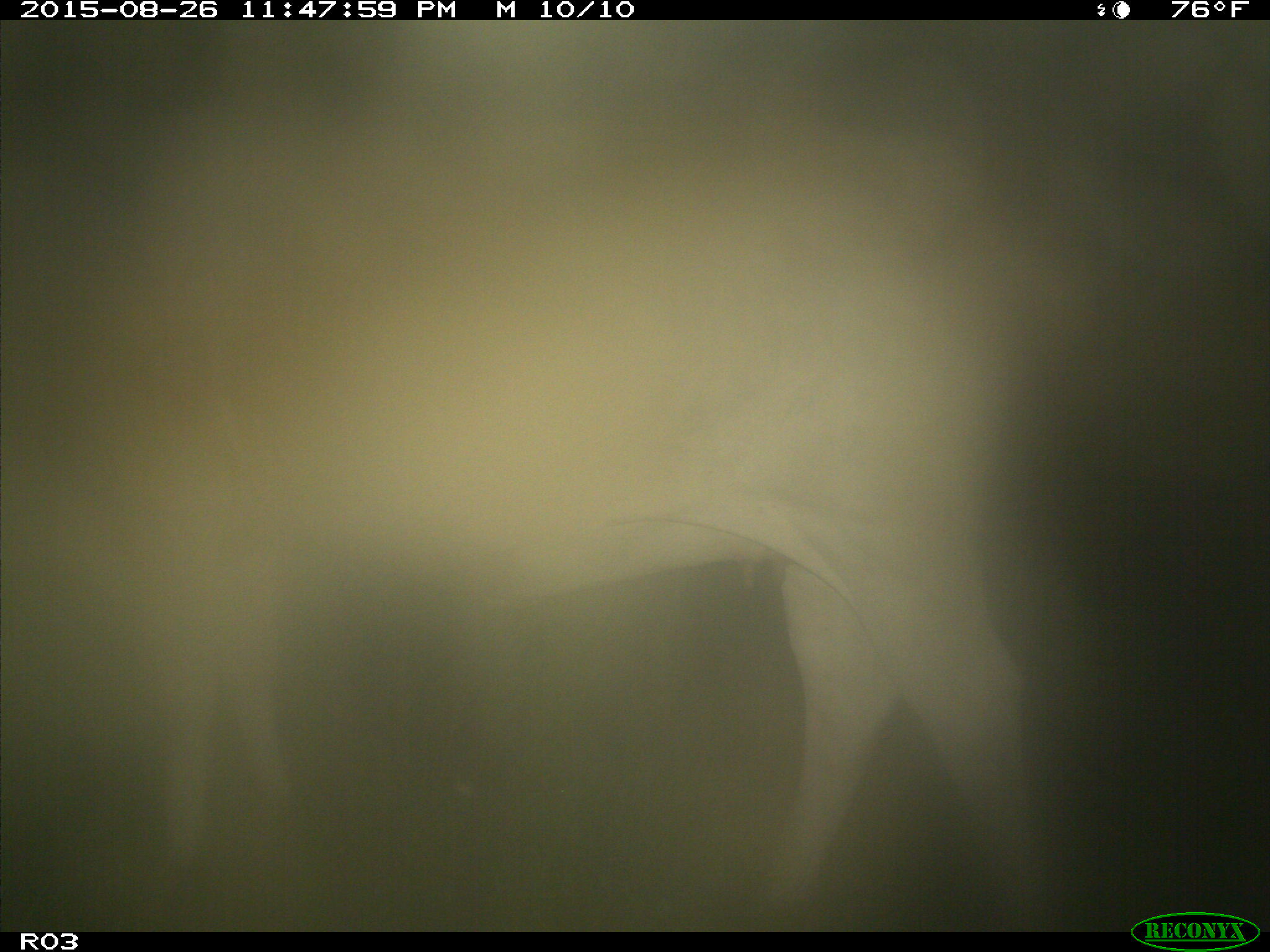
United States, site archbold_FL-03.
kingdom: Animalia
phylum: Chordata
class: Mammalia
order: Artiodactyla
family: Bovidae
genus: Bos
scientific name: Bos taurus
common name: domestic cow